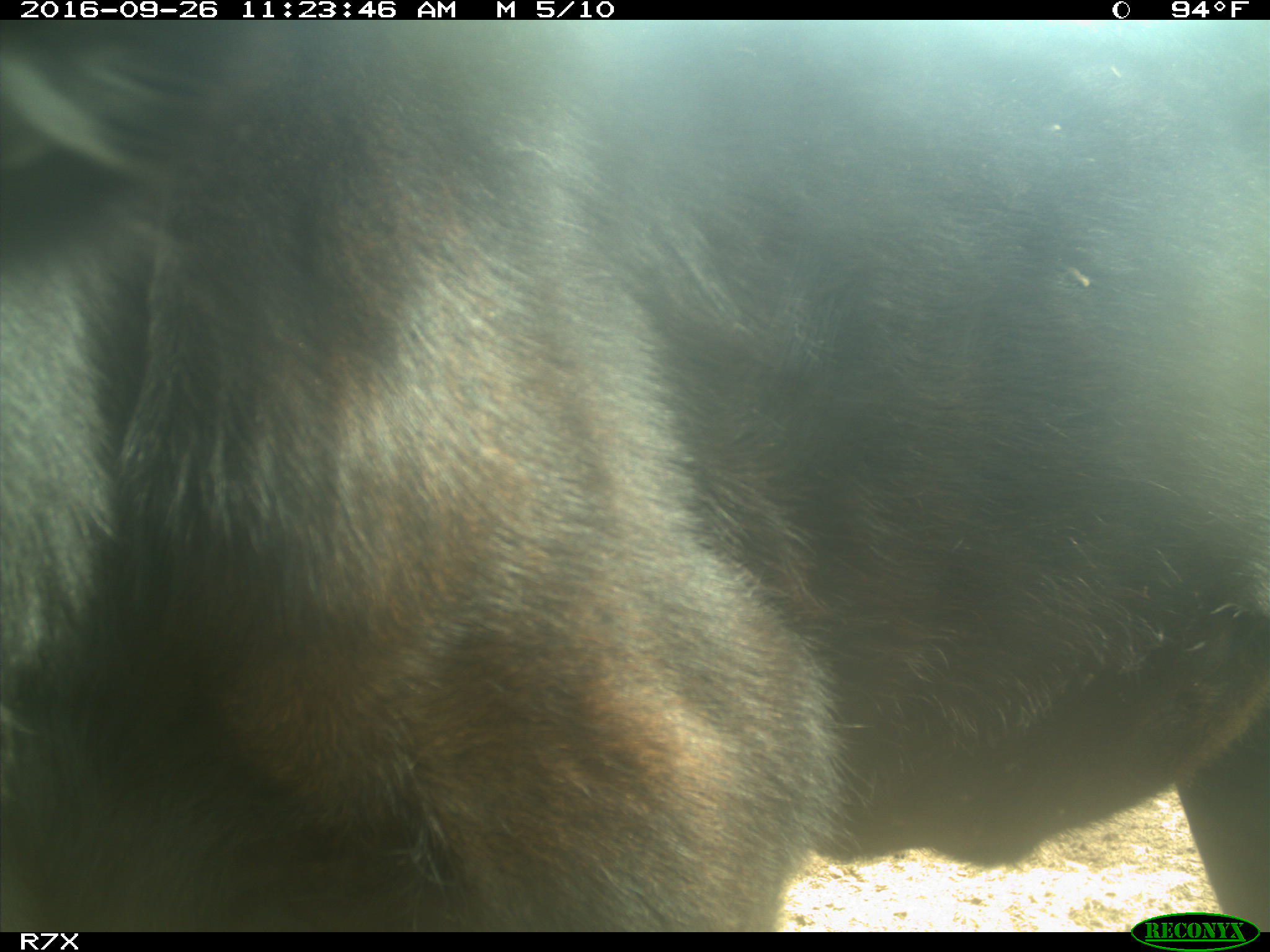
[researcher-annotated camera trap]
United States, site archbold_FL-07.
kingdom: Animalia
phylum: Chordata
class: Mammalia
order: Artiodactyla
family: Bovidae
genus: Bos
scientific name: Bos taurus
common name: domestic cow